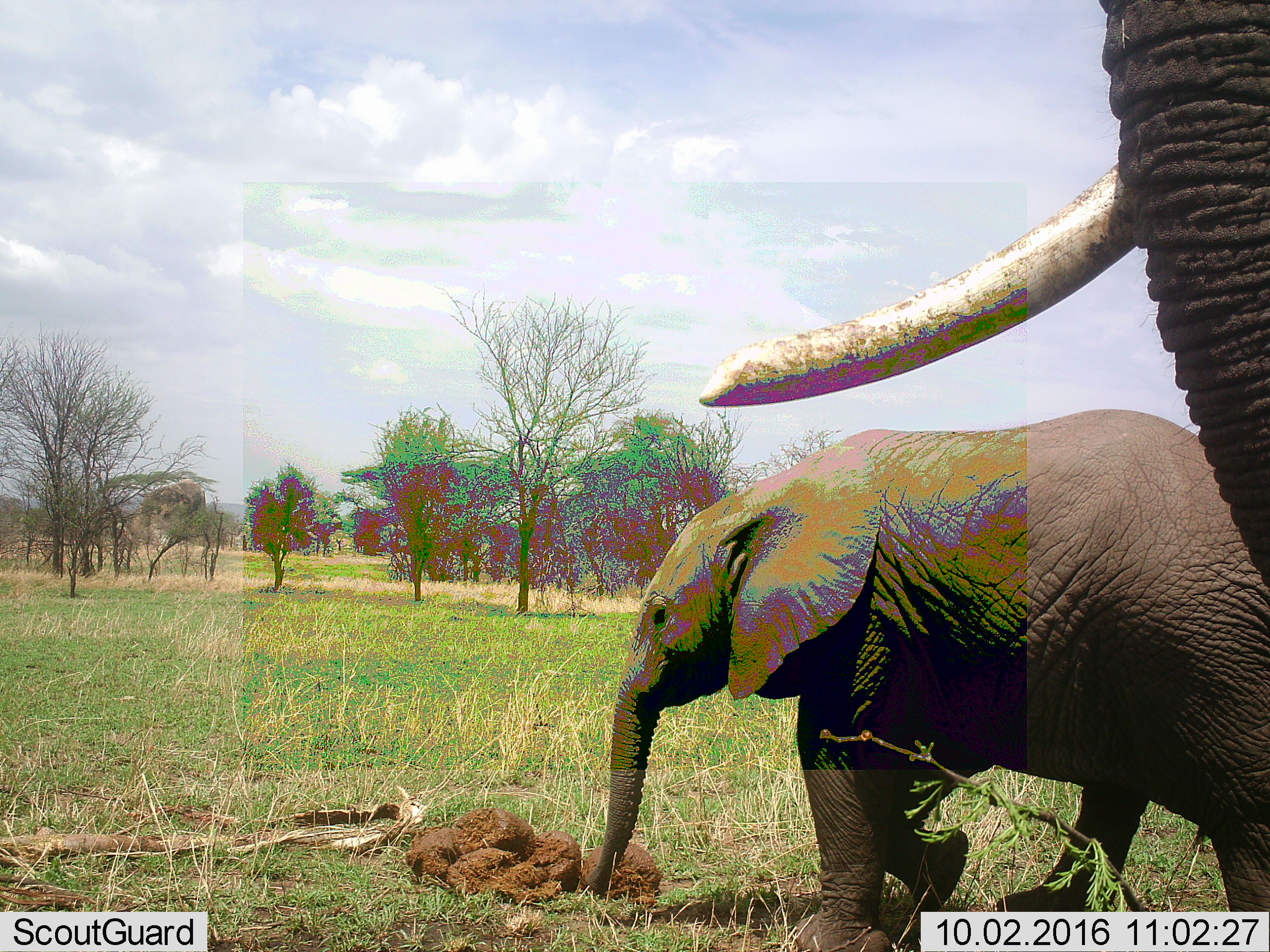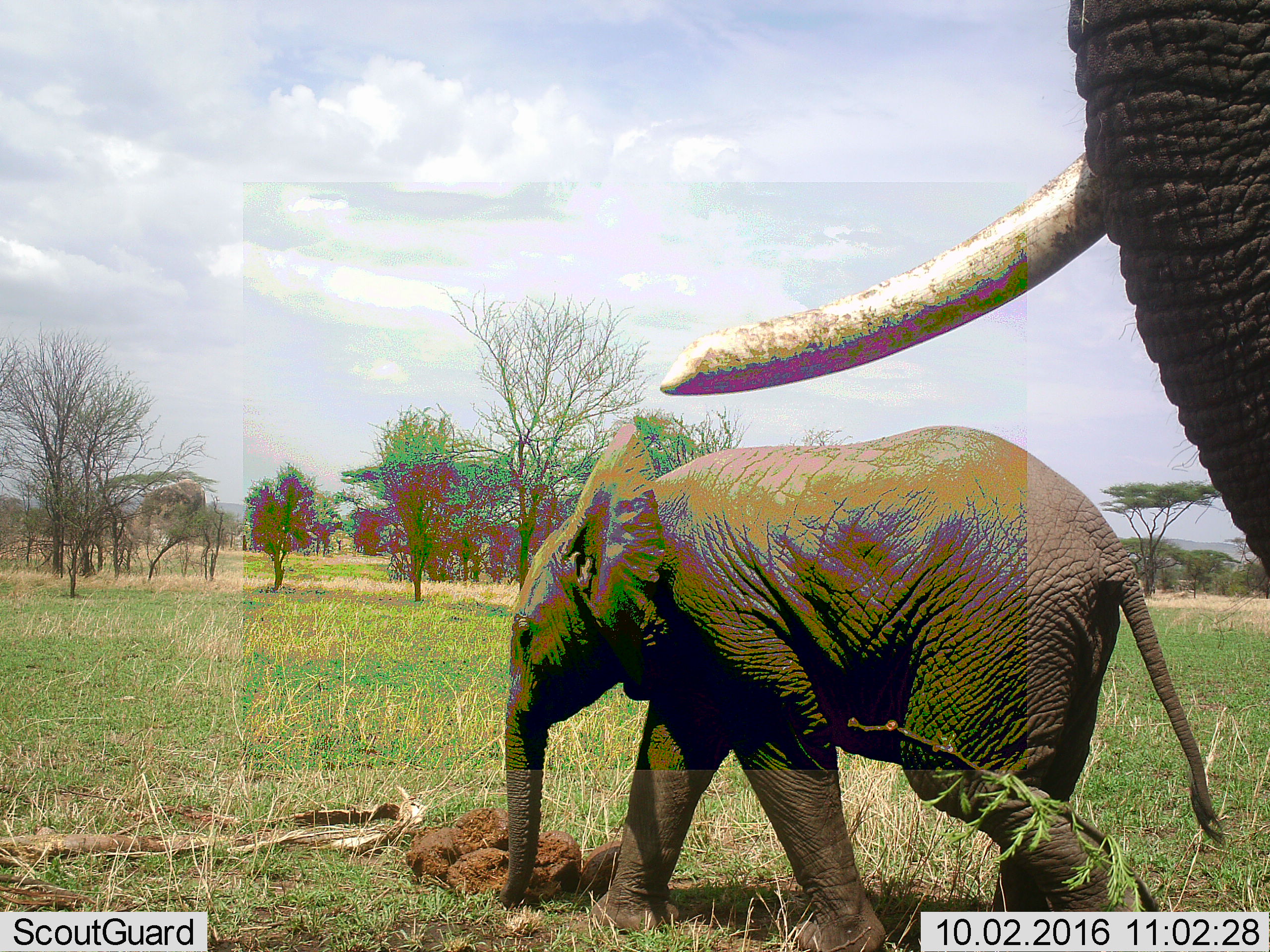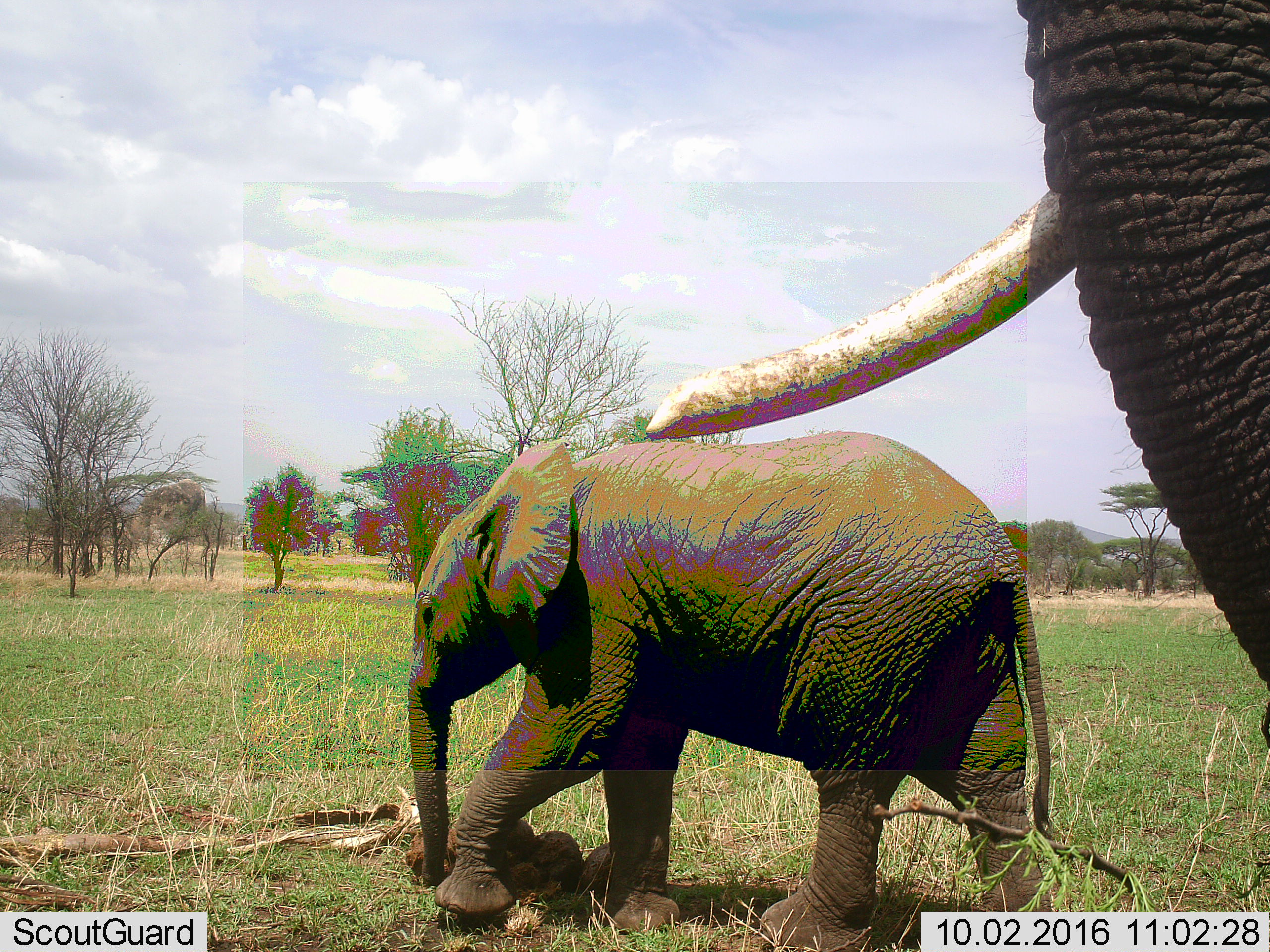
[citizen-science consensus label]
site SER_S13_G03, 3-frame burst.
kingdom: Animalia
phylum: Chordata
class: Mammalia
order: Proboscidea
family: Elephantidae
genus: Loxodonta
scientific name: Loxodonta africana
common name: african bush elephant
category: elephant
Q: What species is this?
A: Elephant (african bush elephant) (Loxodonta africana).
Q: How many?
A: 2.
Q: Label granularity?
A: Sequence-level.